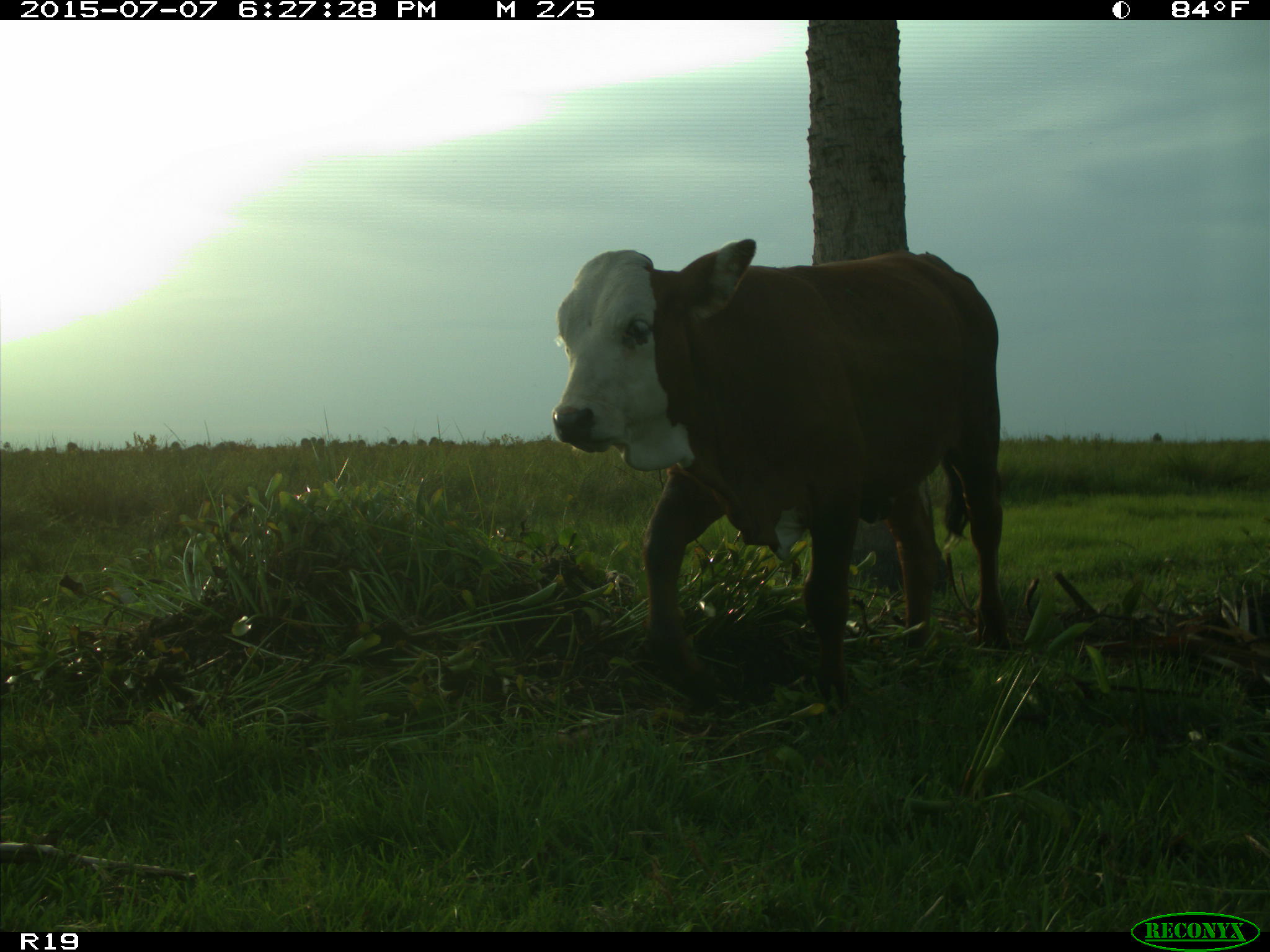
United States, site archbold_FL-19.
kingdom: Animalia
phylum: Chordata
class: Mammalia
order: Artiodactyla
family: Bovidae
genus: Bos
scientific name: Bos taurus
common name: domestic cow